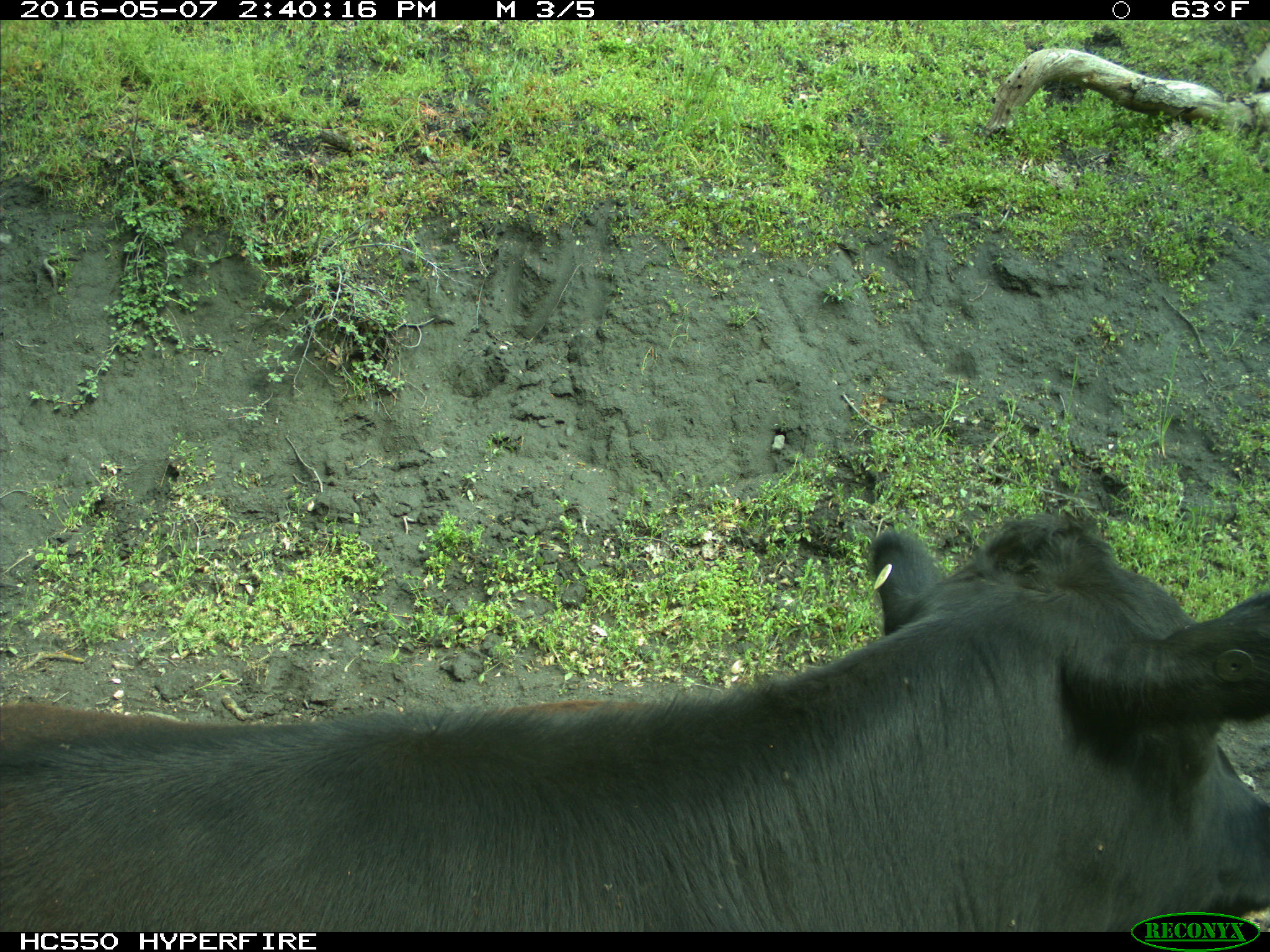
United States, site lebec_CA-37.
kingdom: Animalia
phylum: Chordata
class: Mammalia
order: Artiodactyla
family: Bovidae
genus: Bos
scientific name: Bos taurus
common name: domestic cow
Bos taurus (domestic cow).